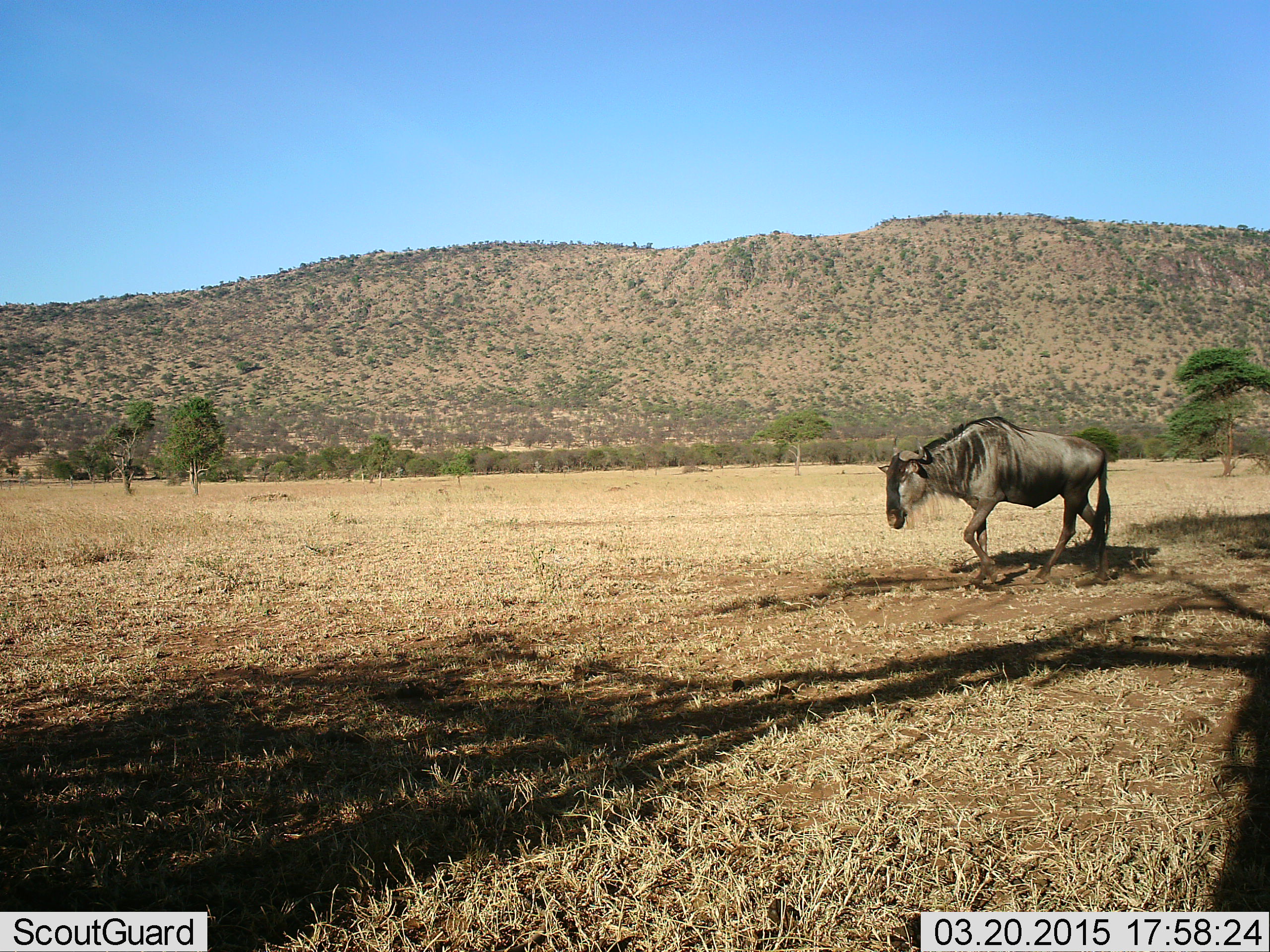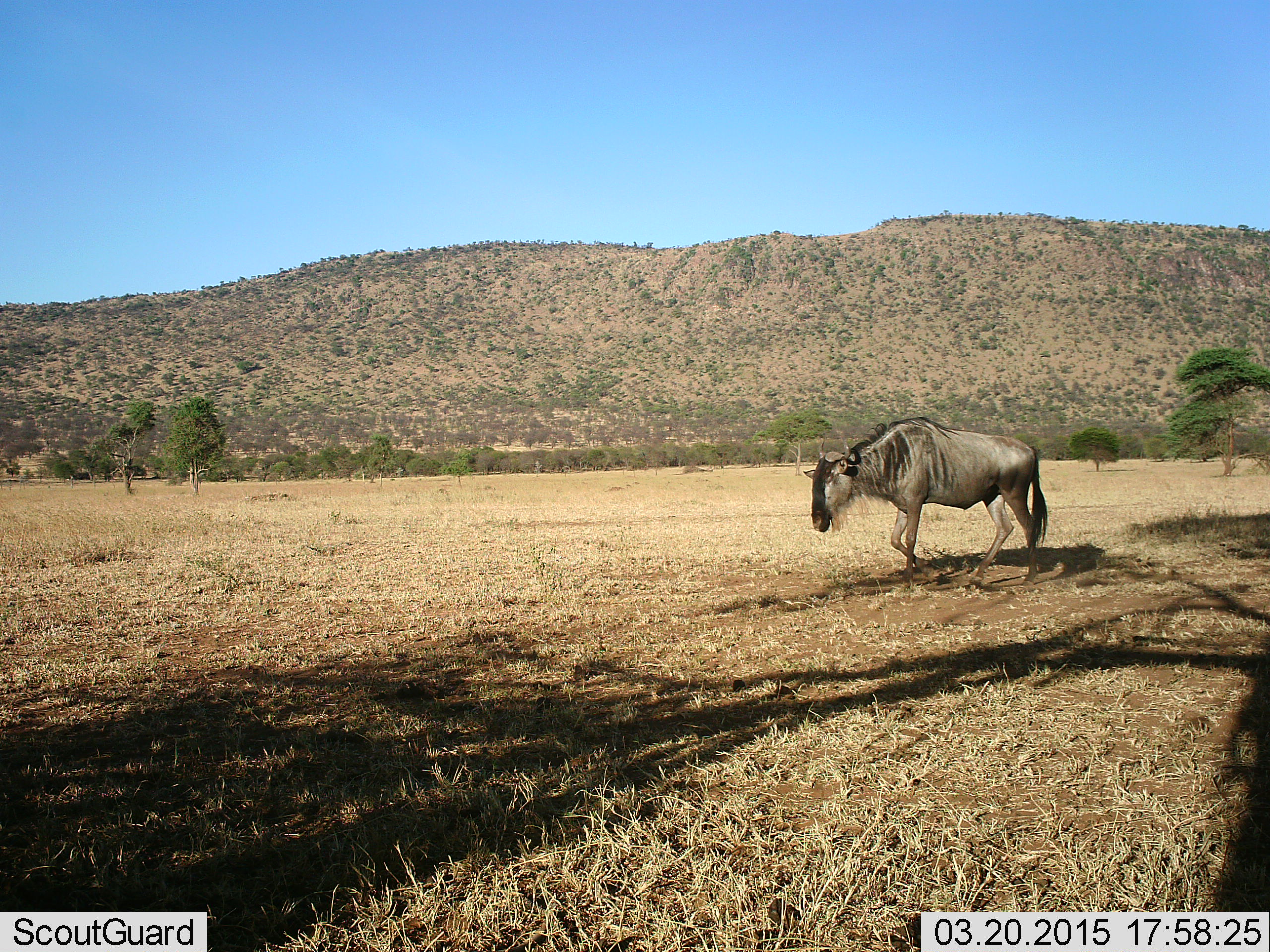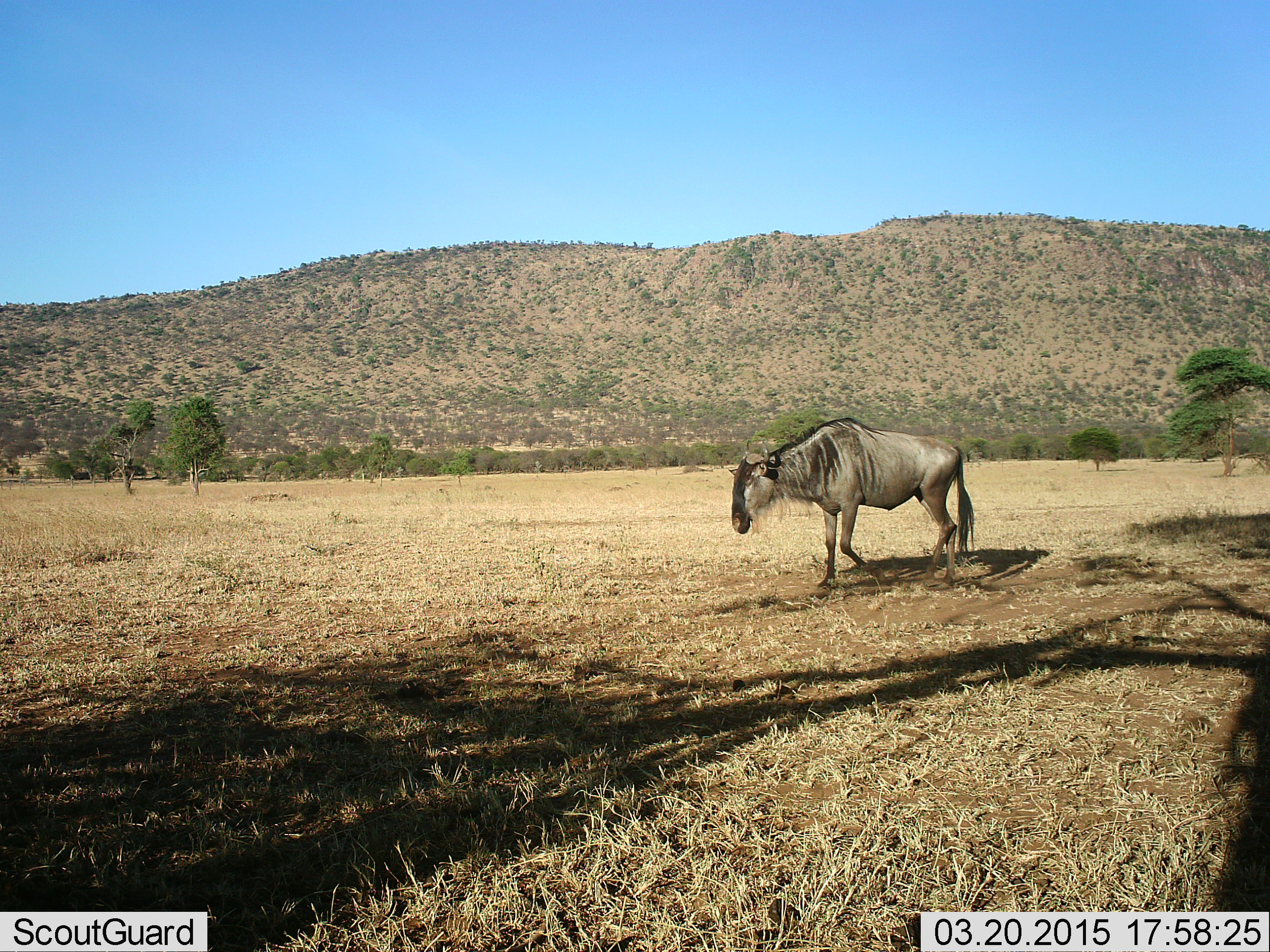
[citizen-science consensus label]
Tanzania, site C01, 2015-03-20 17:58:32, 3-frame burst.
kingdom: Animalia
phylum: Chordata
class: Mammalia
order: Artiodactyla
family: Bovidae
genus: Connochaetes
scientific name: Connochaetes taurinus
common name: blue wildebeest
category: wildebeest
Wildebeest (blue wildebeest) (Connochaetes taurinus), count 1. Behavior (volunteer vote fractions): standing 0%, resting 0%, moving 100%, interacting 0%. Young present (vote fraction): 0%. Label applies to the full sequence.